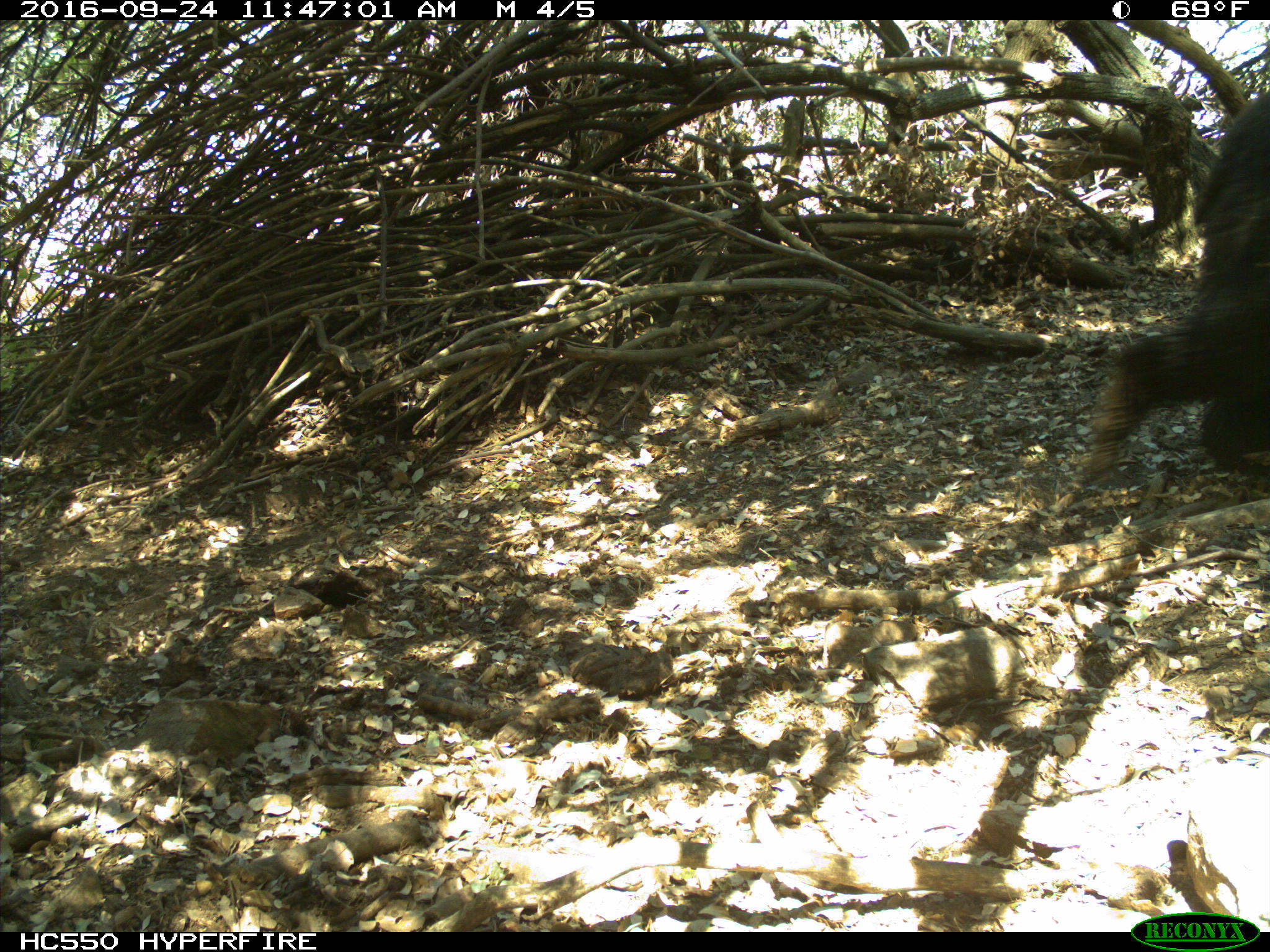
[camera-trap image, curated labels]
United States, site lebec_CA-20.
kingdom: Animalia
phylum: Chordata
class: Mammalia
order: Carnivora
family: Ursidae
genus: Ursus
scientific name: Ursus americanus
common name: american black bear